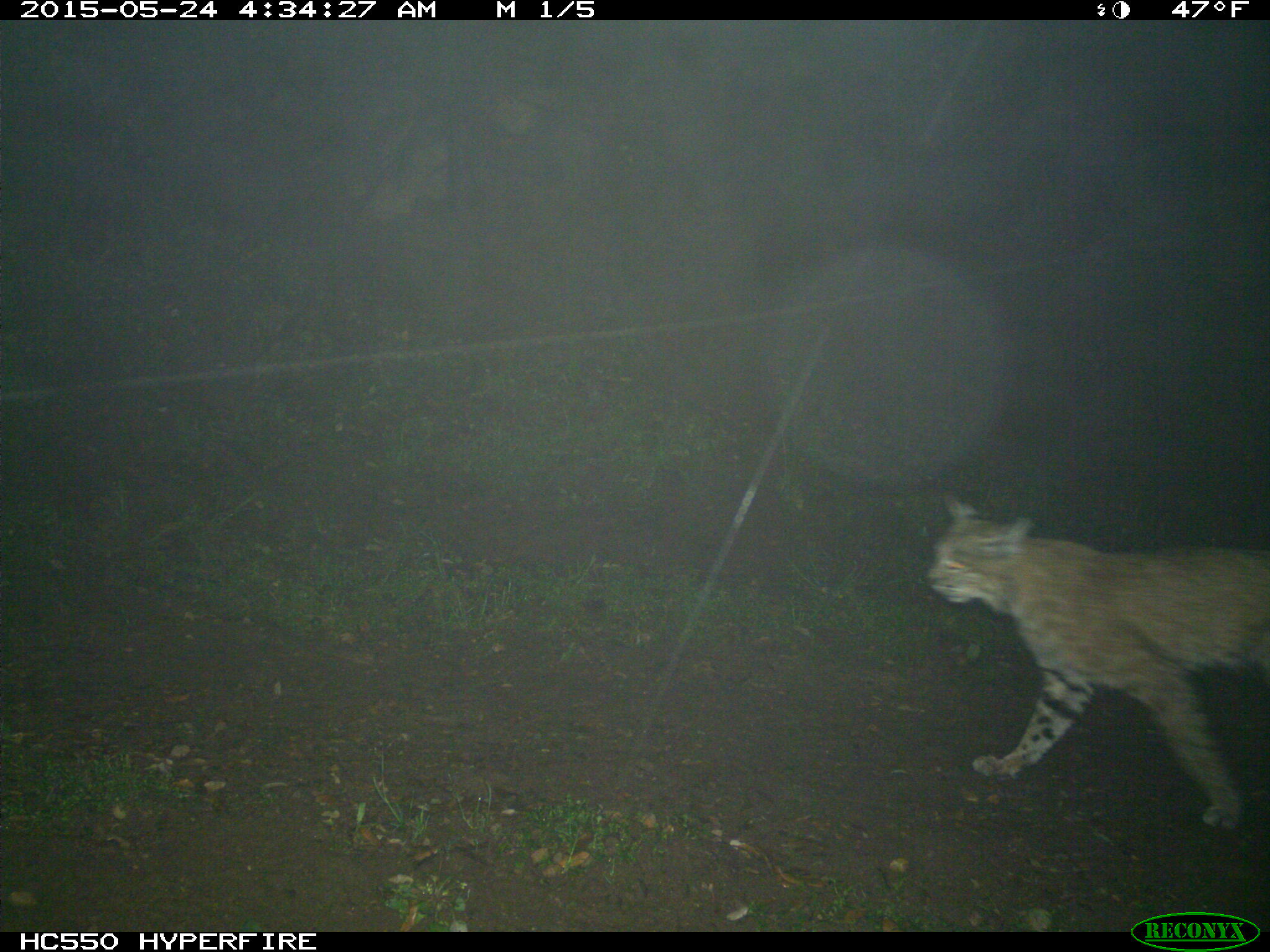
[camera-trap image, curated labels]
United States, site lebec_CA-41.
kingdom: Animalia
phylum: Chordata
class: Mammalia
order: Carnivora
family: Felidae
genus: Lynx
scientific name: Lynx rufus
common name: bobcat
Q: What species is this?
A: Lynx rufus (bobcat).